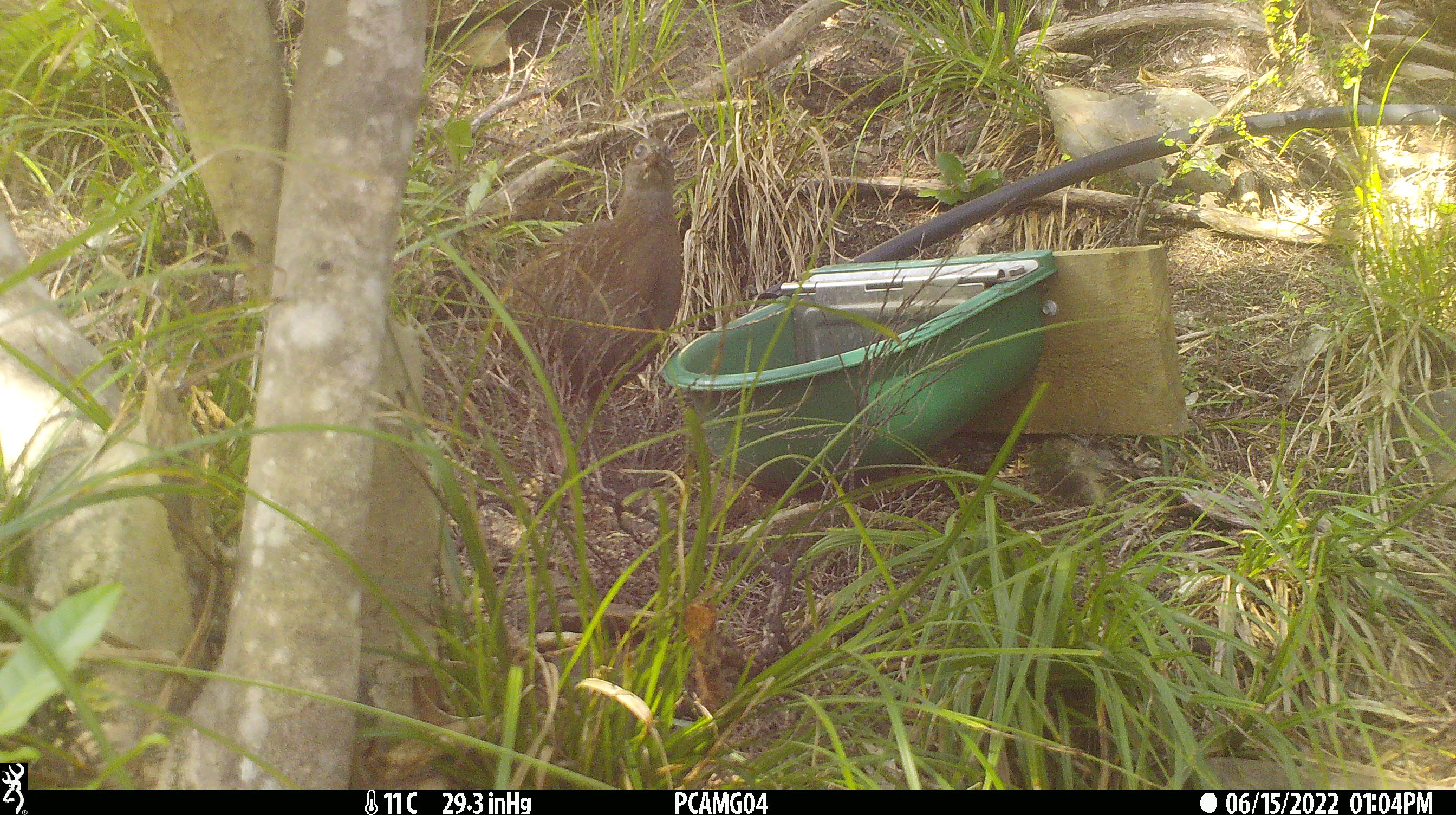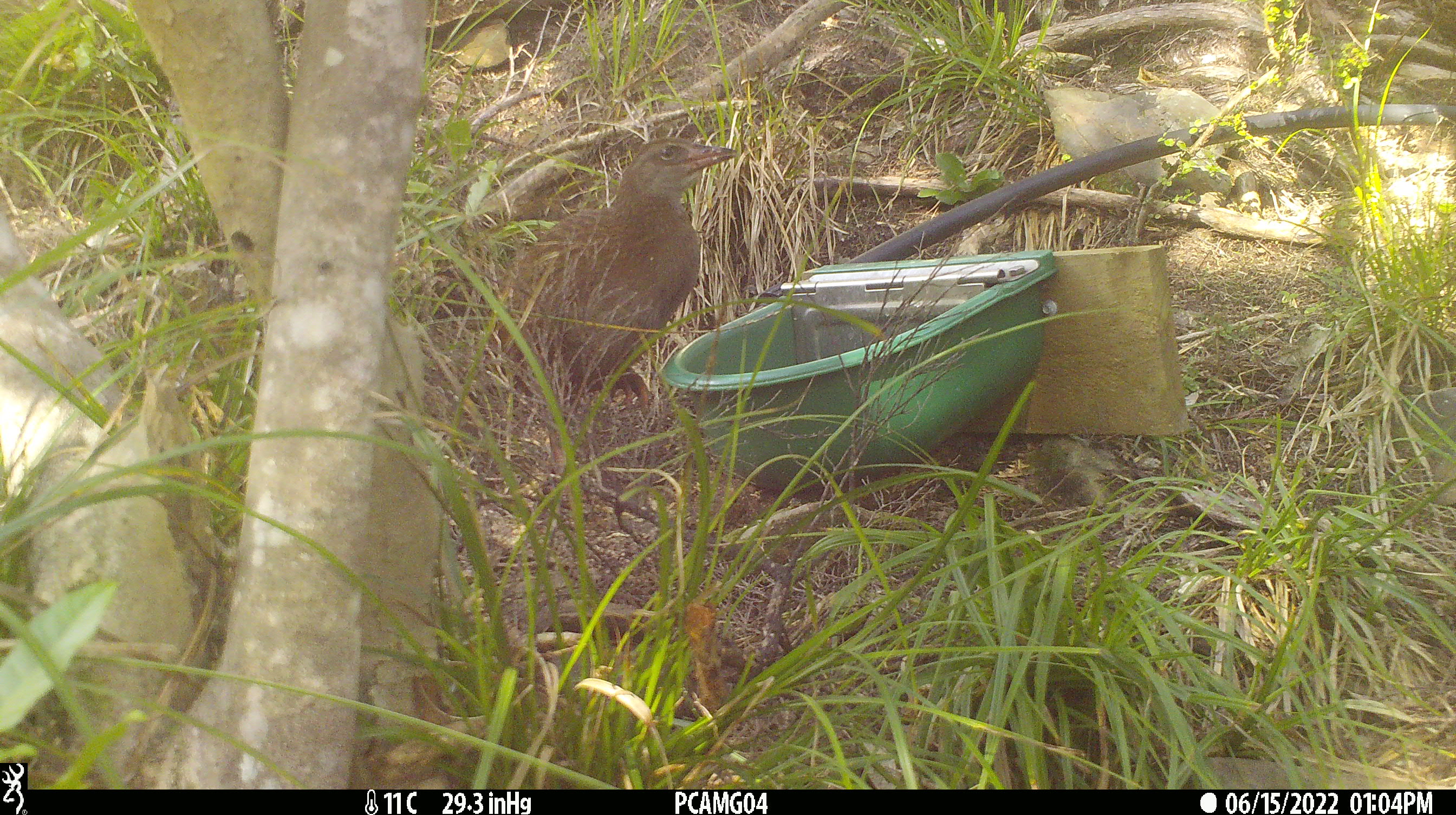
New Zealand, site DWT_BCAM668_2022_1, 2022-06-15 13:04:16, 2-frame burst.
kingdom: Animalia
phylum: Chordata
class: Aves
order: Gruiformes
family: Rallidae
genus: Gallirallus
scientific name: Gallirallus australis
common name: weka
Weka (Gallirallus australis).